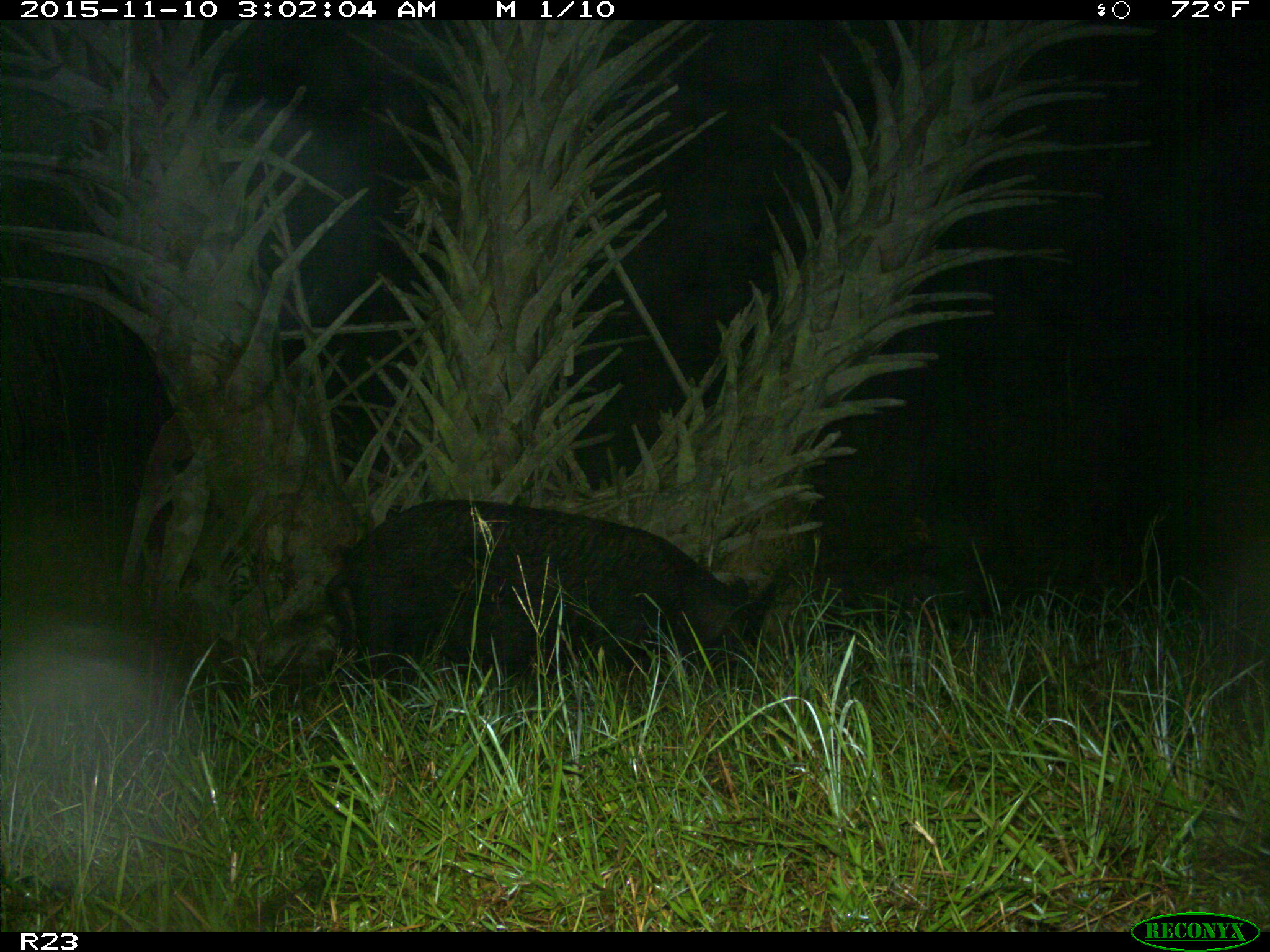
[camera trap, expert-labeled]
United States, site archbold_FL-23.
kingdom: Animalia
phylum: Chordata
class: Mammalia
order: Artiodactyla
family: Suidae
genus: Sus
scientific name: Sus scrofa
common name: wild boar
Sus scrofa (wild boar).